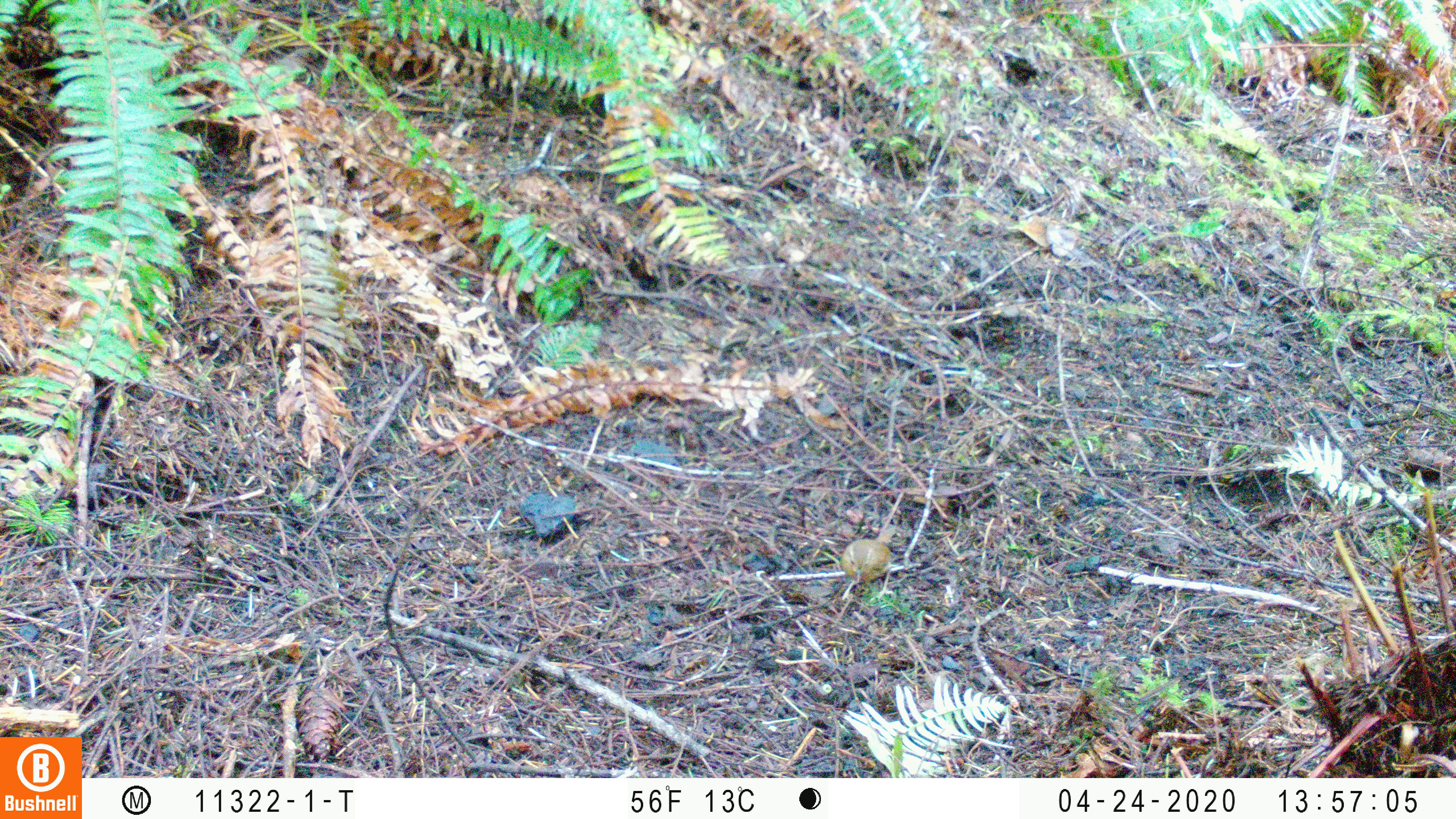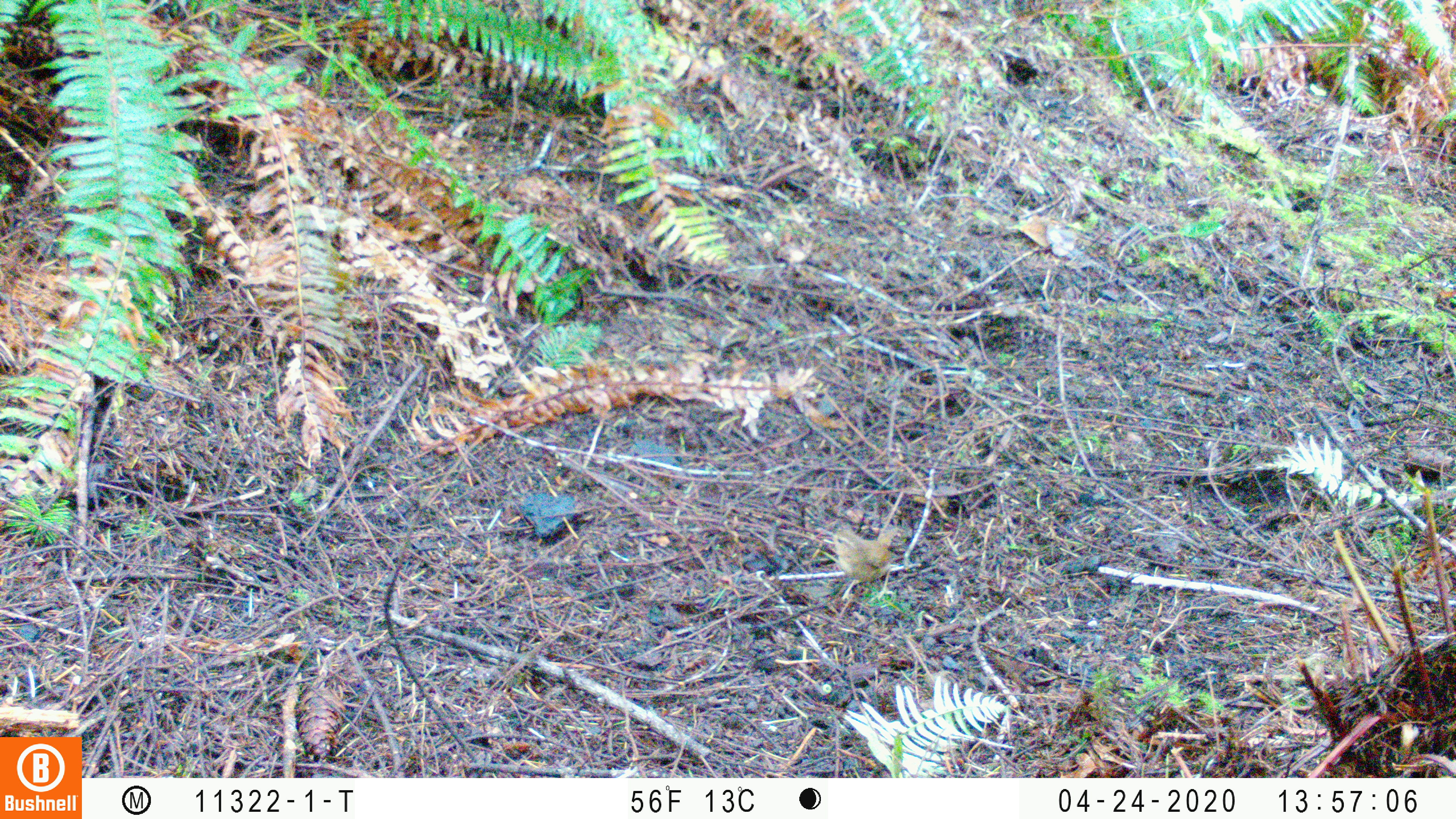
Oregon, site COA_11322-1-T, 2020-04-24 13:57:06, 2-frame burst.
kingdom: Animalia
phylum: Chordata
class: Aves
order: Passeriformes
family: Turdidae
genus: Catharus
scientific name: Catharus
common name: brown thrushes and nightingale-thrushes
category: catharus species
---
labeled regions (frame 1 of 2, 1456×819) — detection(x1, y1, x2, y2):
catharus species: detection(835, 524, 904, 592)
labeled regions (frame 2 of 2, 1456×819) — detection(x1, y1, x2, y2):
catharus species: detection(819, 520, 904, 604)